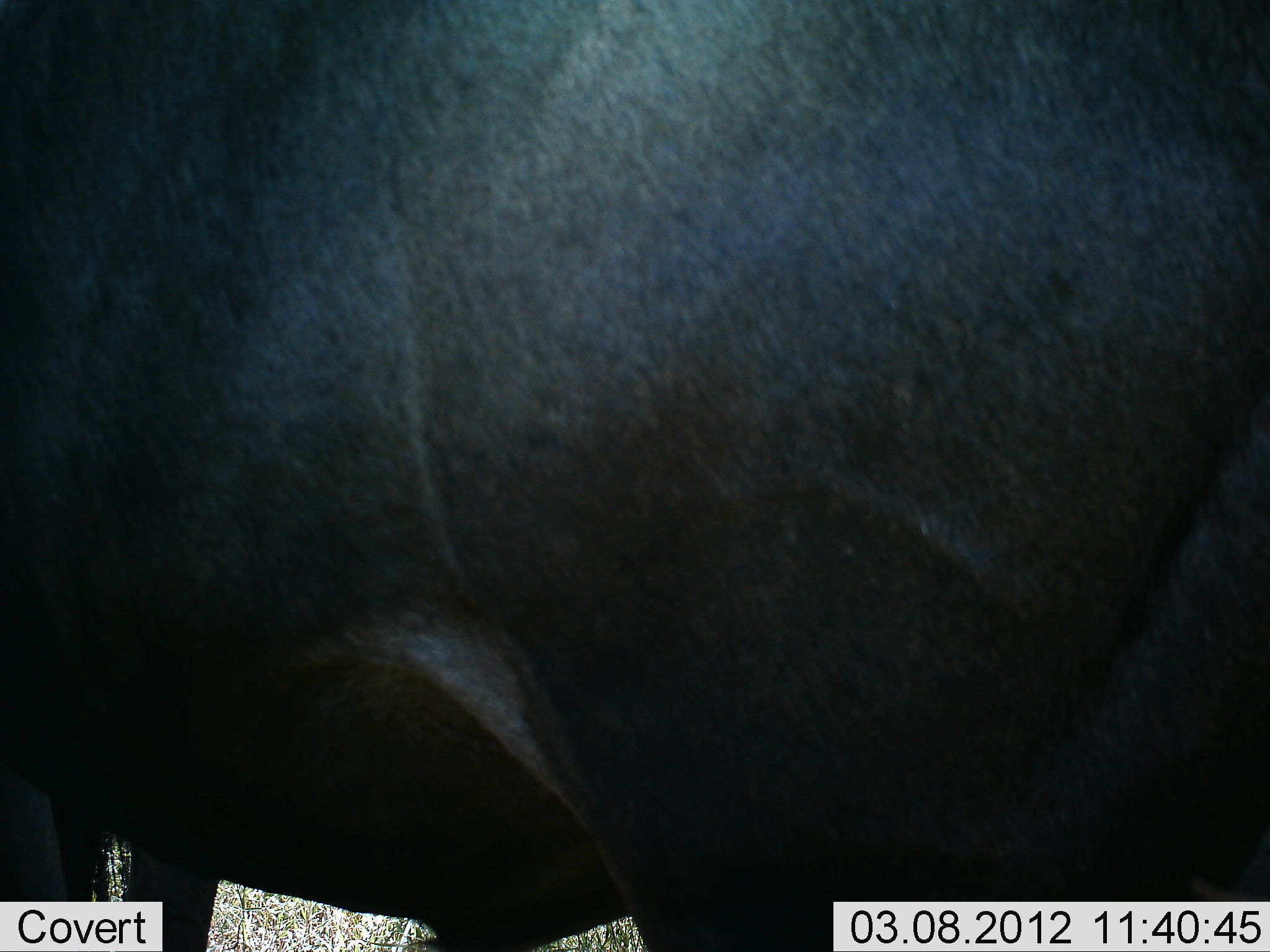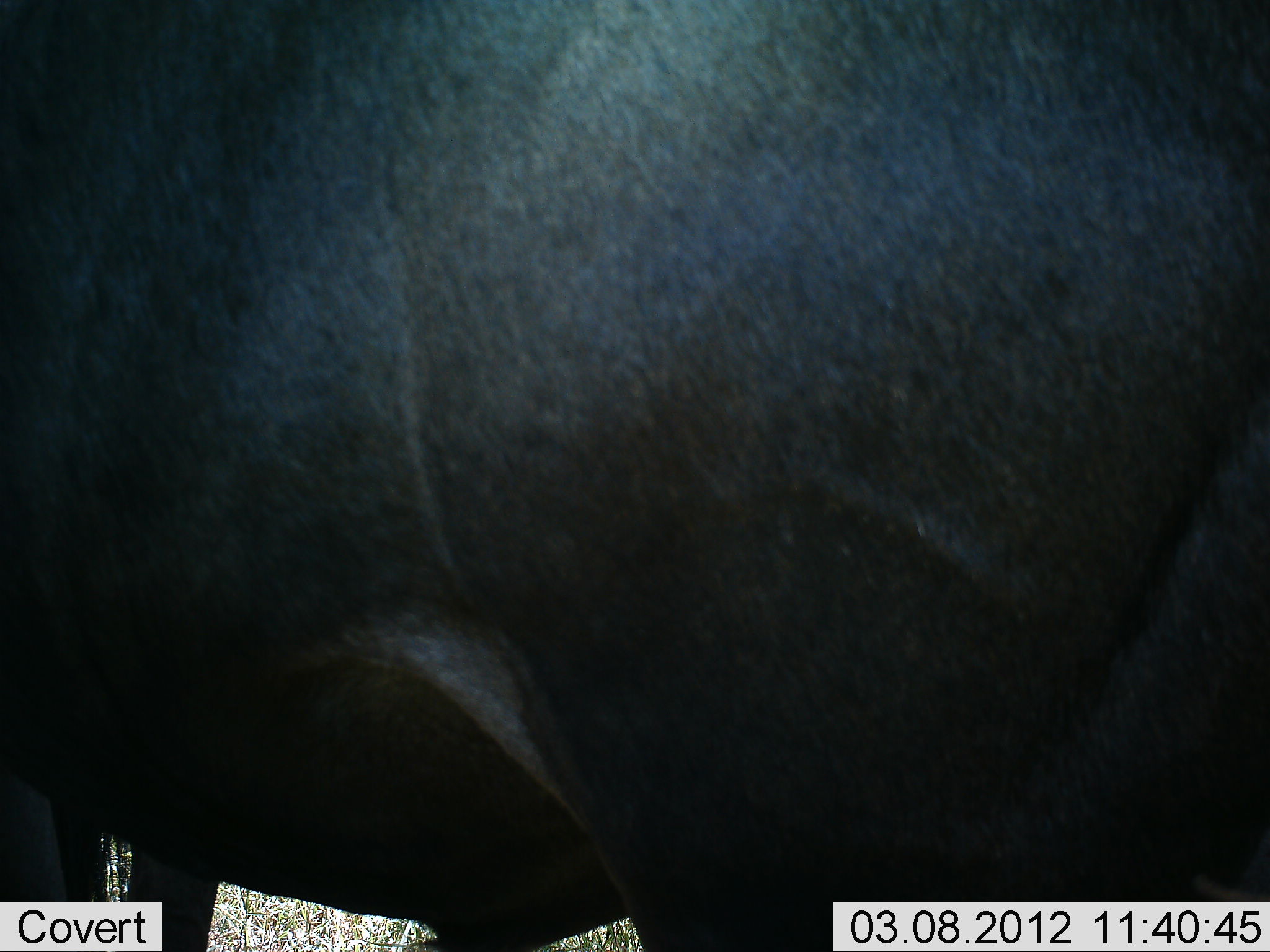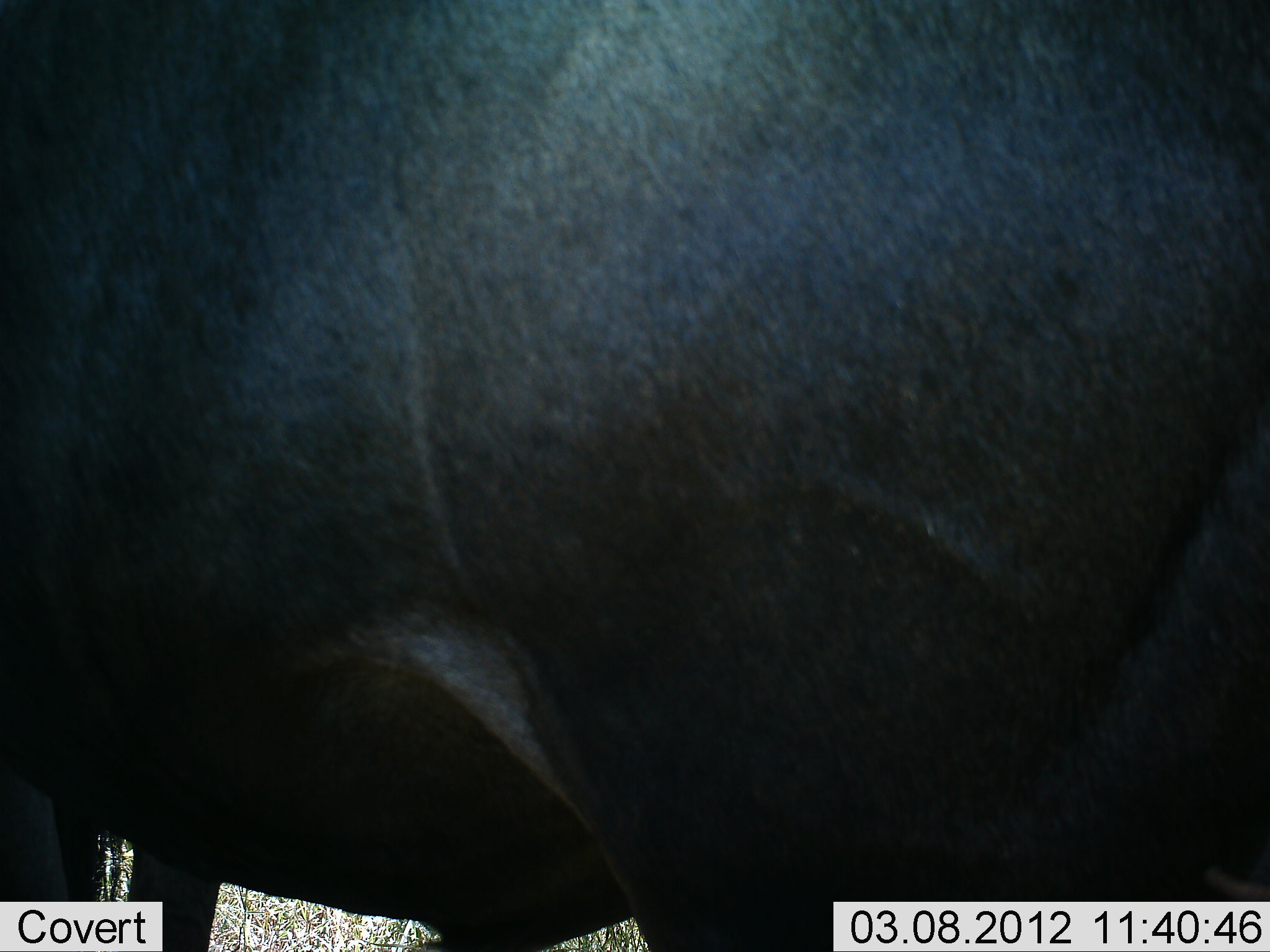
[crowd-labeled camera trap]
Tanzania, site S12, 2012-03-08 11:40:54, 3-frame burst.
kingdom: Animalia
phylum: Chordata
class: Mammalia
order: Artiodactyla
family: Bovidae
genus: Connochaetes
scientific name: Connochaetes taurinus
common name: blue wildebeest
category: wildebeest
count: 1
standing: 89%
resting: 11%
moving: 0%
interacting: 0%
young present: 0%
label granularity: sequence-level